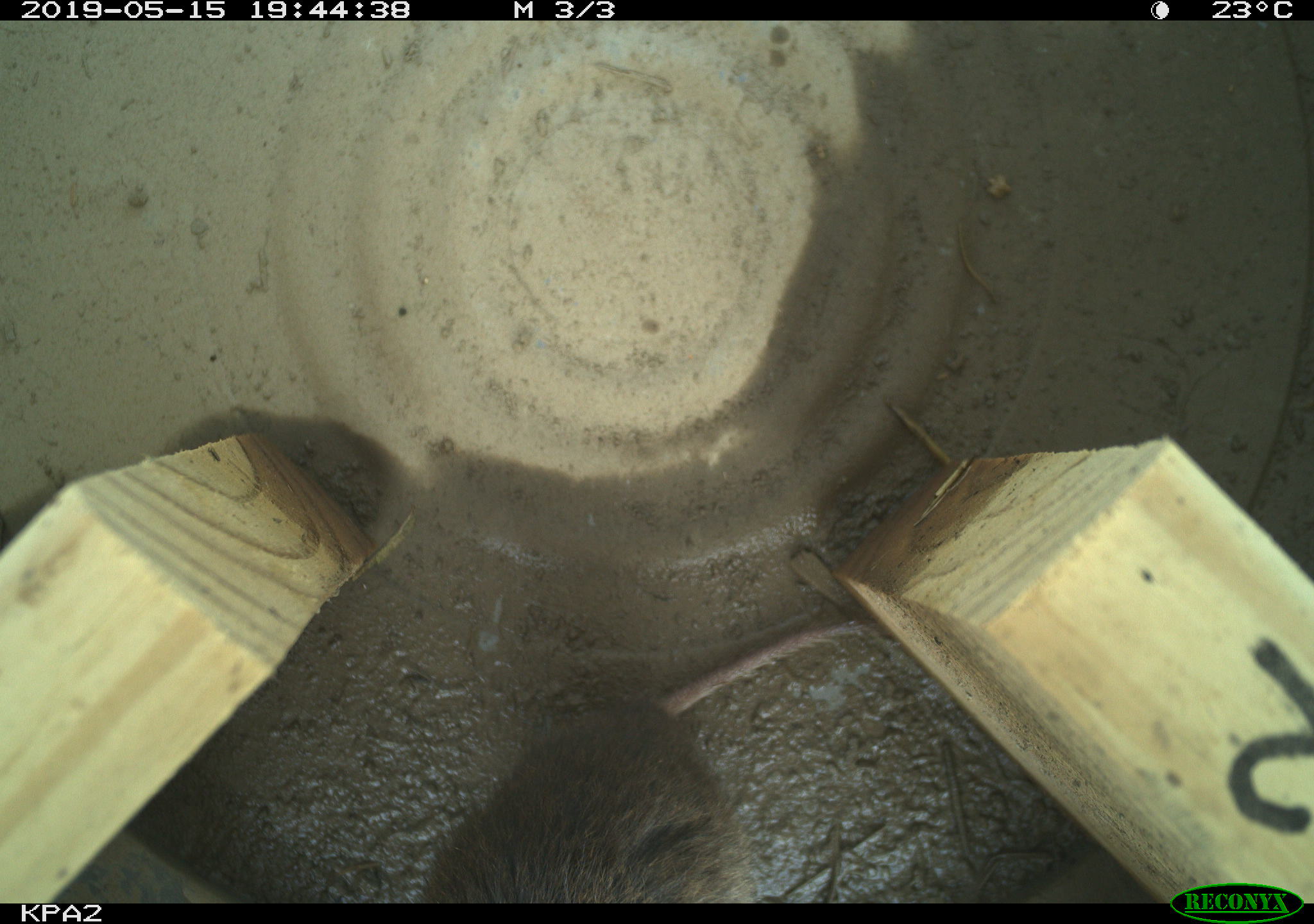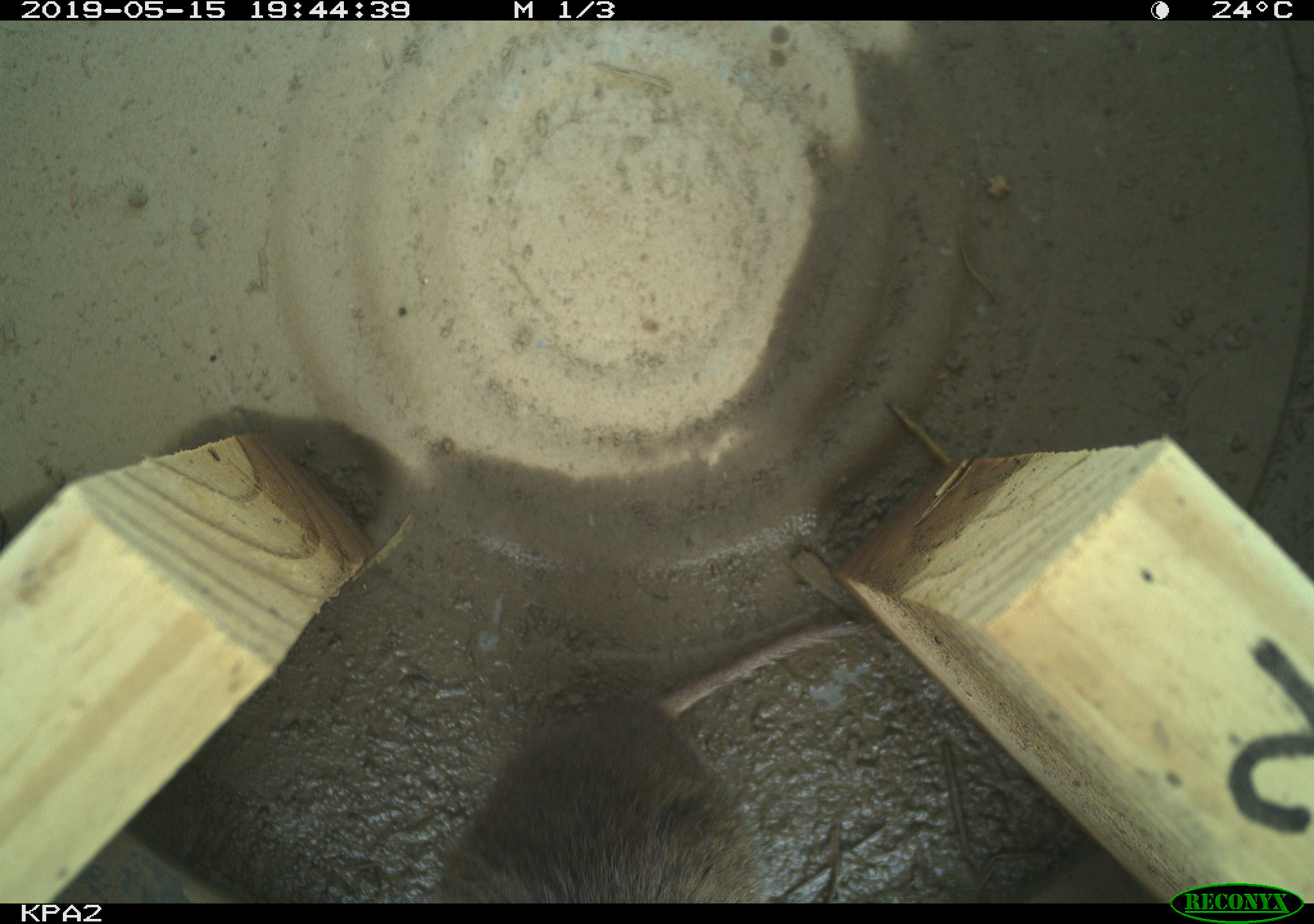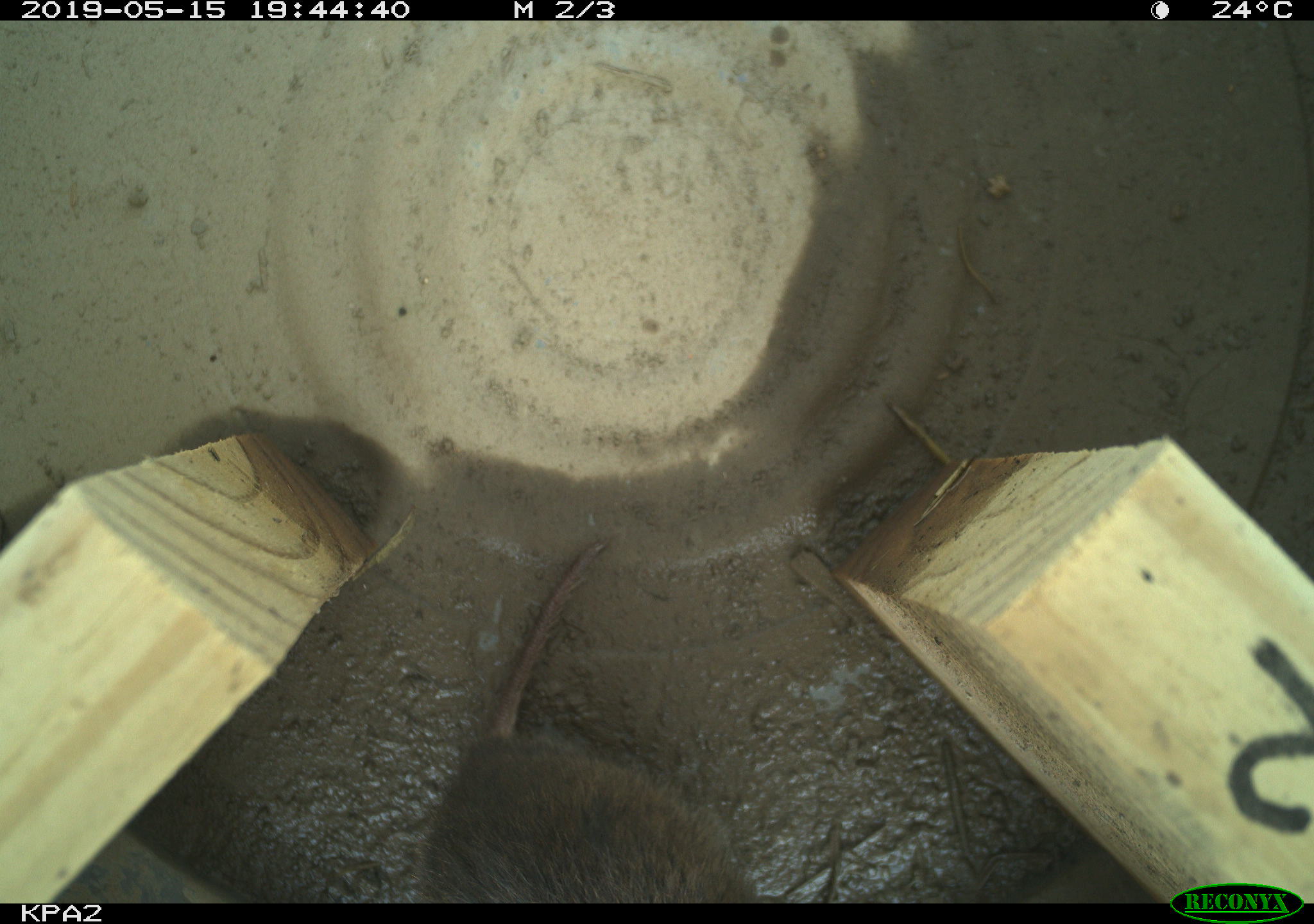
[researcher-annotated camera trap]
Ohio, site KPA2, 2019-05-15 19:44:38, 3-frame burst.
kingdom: Animalia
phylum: Chordata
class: Mammalia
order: Rodentia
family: Cricetidae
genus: Microtus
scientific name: Microtus pennsylvanicus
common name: meadow vole